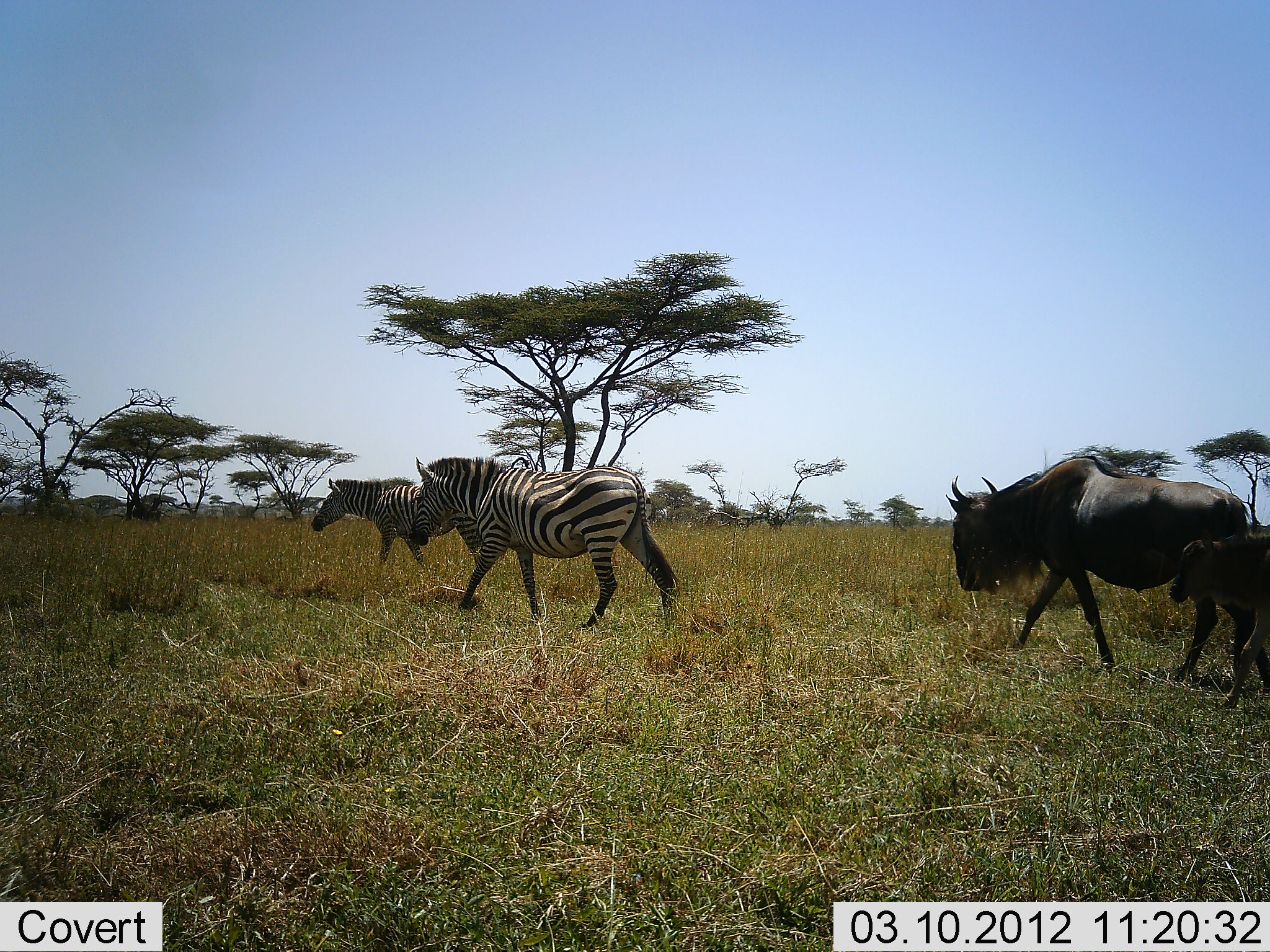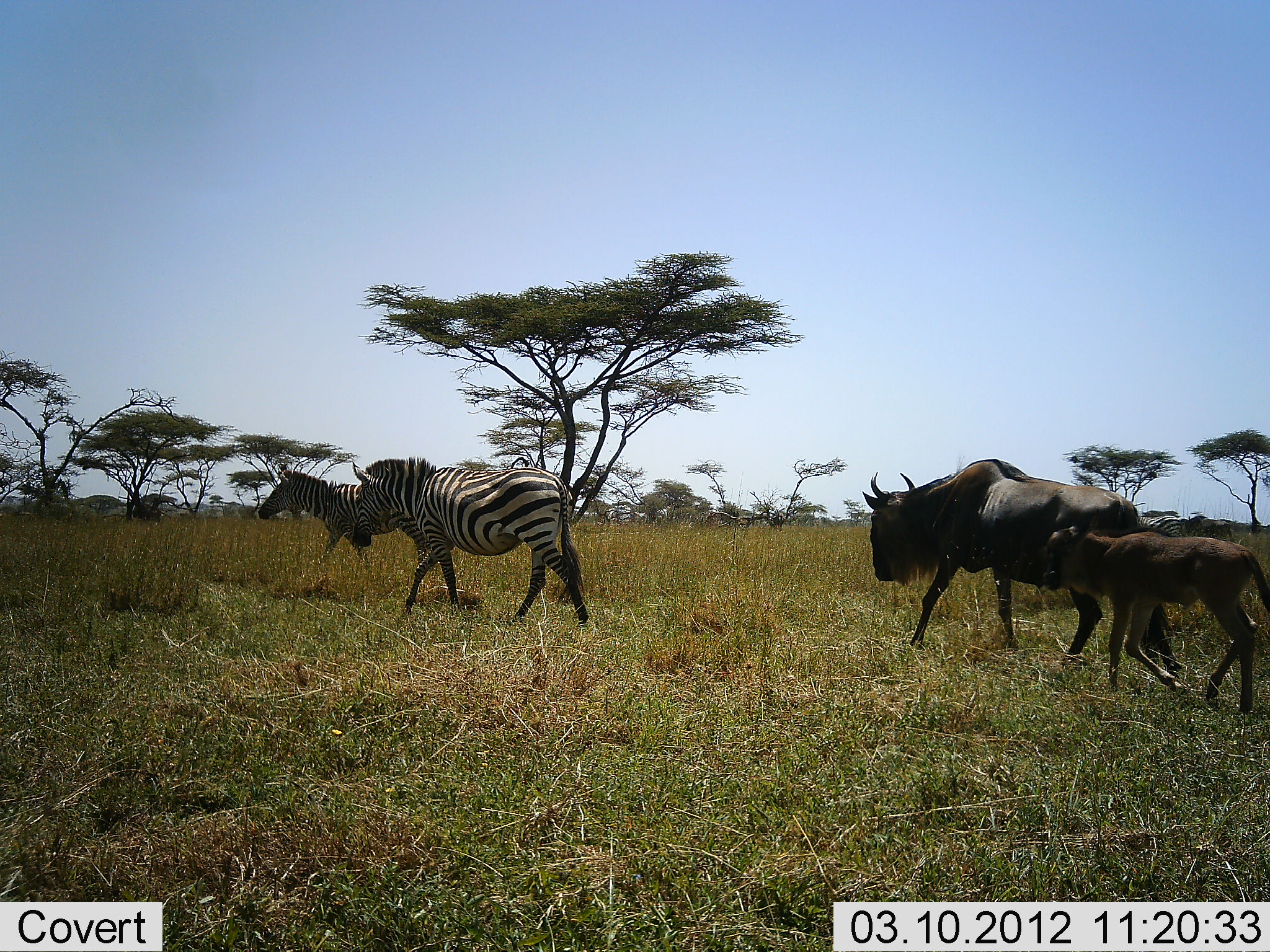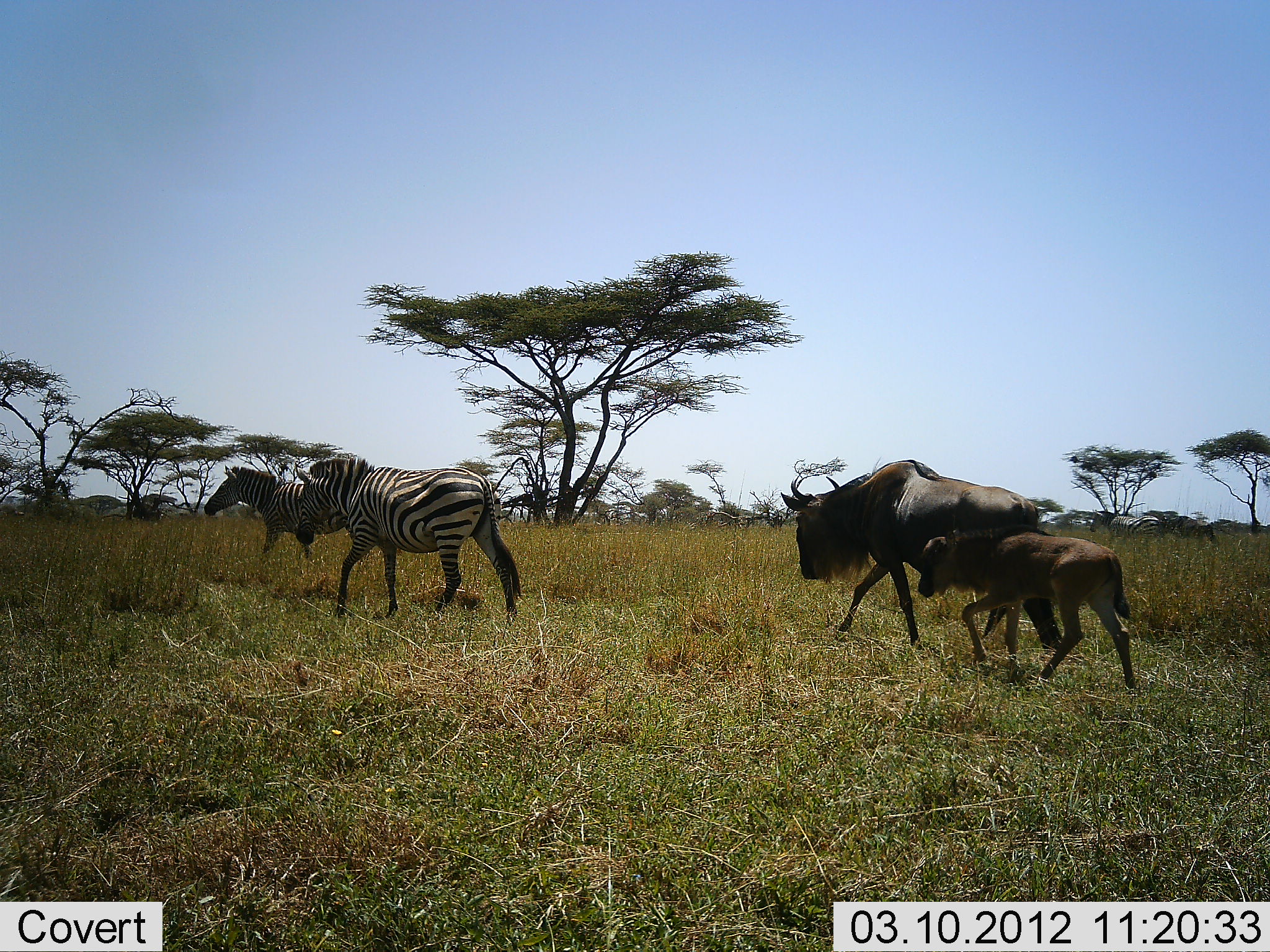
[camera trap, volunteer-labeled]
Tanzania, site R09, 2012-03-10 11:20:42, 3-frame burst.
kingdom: Animalia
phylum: Chordata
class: Mammalia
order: Artiodactyla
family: Bovidae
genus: Connochaetes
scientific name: Connochaetes taurinus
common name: blue wildebeest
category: wildebeest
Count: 2.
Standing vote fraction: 6%.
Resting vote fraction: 0%.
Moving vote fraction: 94%.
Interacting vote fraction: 6%.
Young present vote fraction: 94%.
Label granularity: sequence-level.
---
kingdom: Animalia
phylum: Chordata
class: Mammalia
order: Perissodactyla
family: Equidae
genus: Equus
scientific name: Equus quagga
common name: plains zebra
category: zebra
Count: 2.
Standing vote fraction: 5%.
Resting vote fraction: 0%.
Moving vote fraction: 95%.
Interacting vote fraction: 5%.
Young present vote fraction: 5%.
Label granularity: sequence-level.